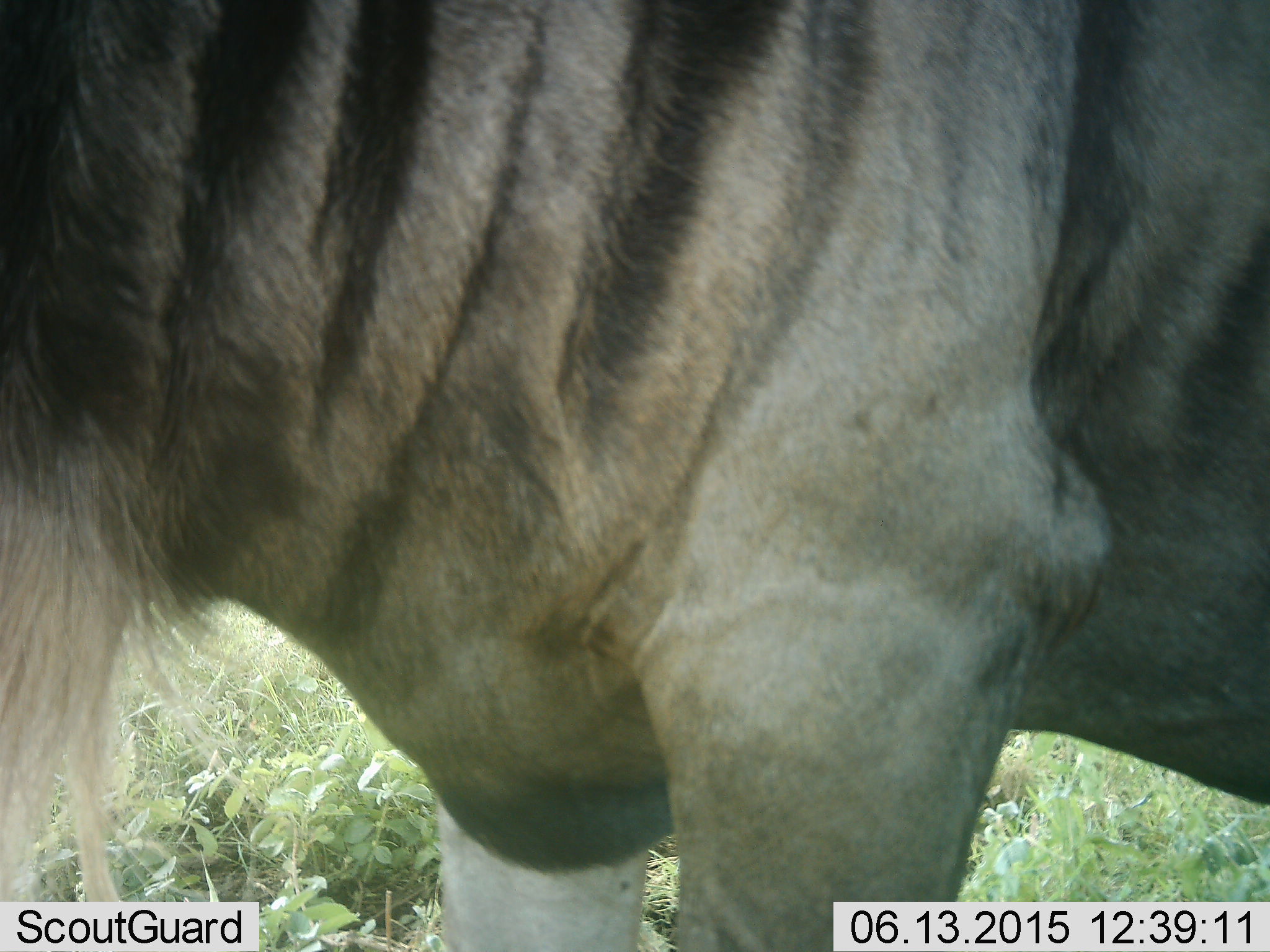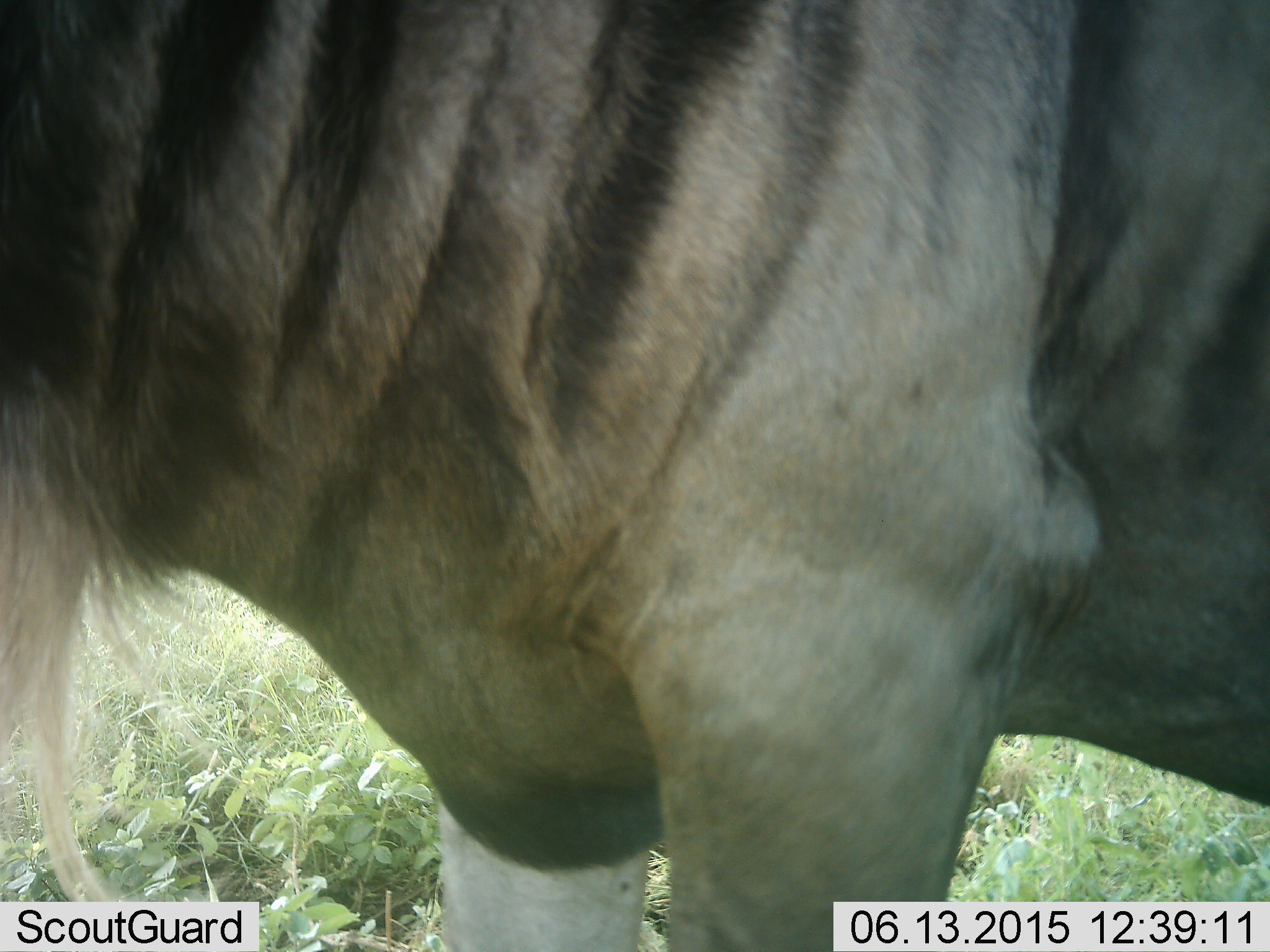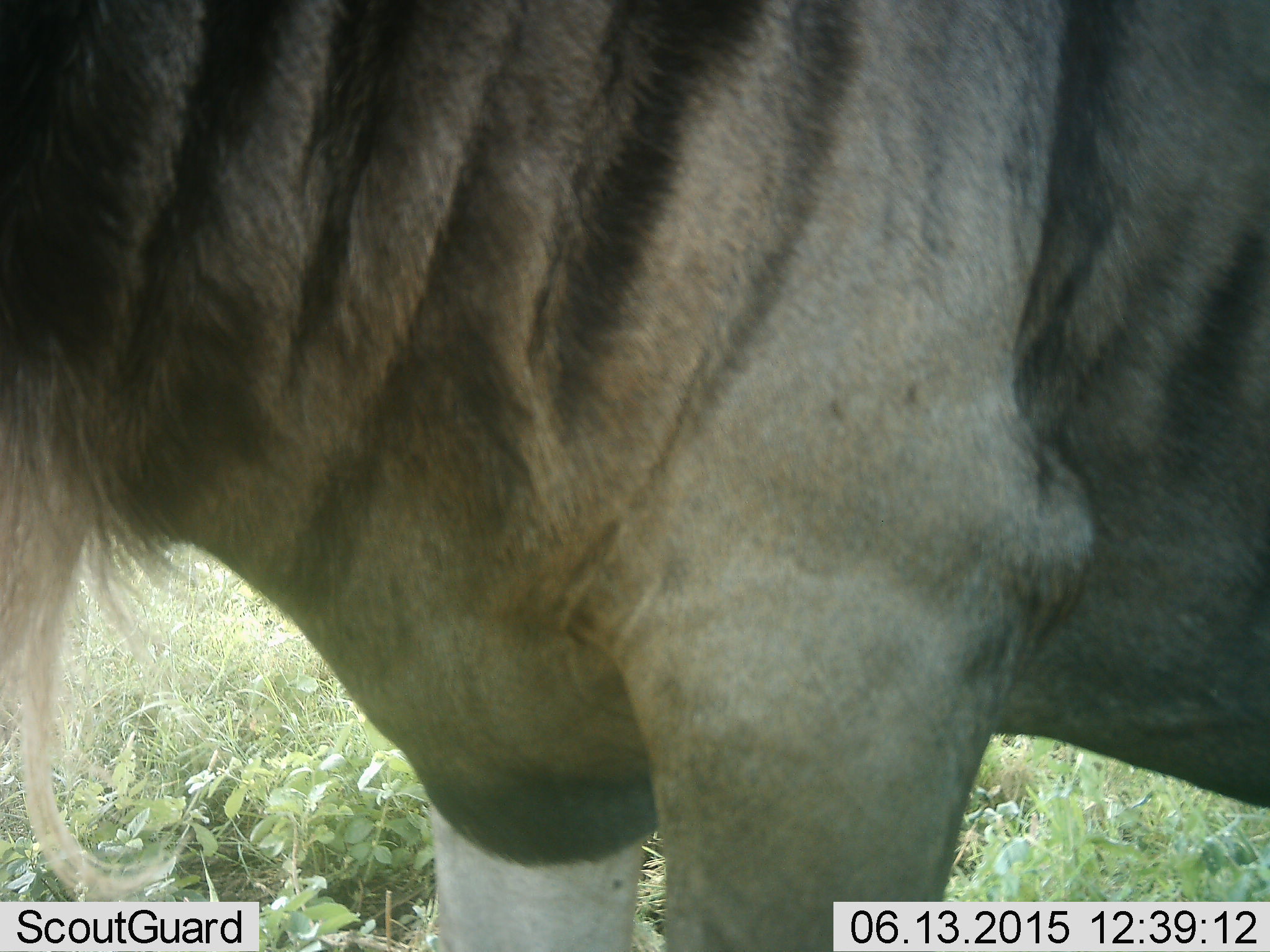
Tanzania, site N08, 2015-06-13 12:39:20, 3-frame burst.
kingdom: Animalia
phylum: Chordata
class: Mammalia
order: Artiodactyla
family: Bovidae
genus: Connochaetes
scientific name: Connochaetes taurinus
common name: blue wildebeest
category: wildebeest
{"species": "wildebeest (blue wildebeest) (Connochaetes taurinus)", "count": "1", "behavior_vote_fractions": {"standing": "100%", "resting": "0%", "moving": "0%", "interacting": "0%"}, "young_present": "0%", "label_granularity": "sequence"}